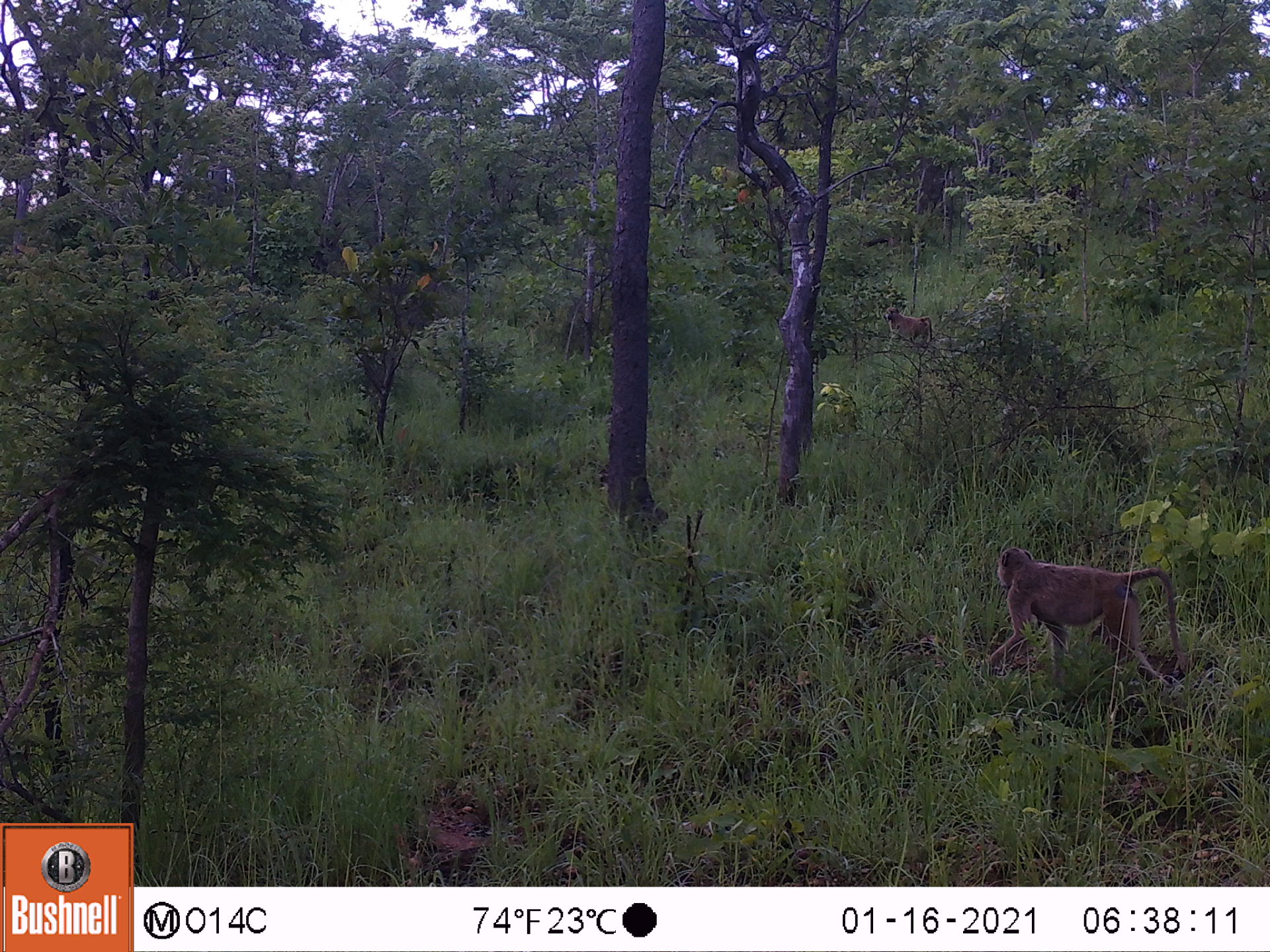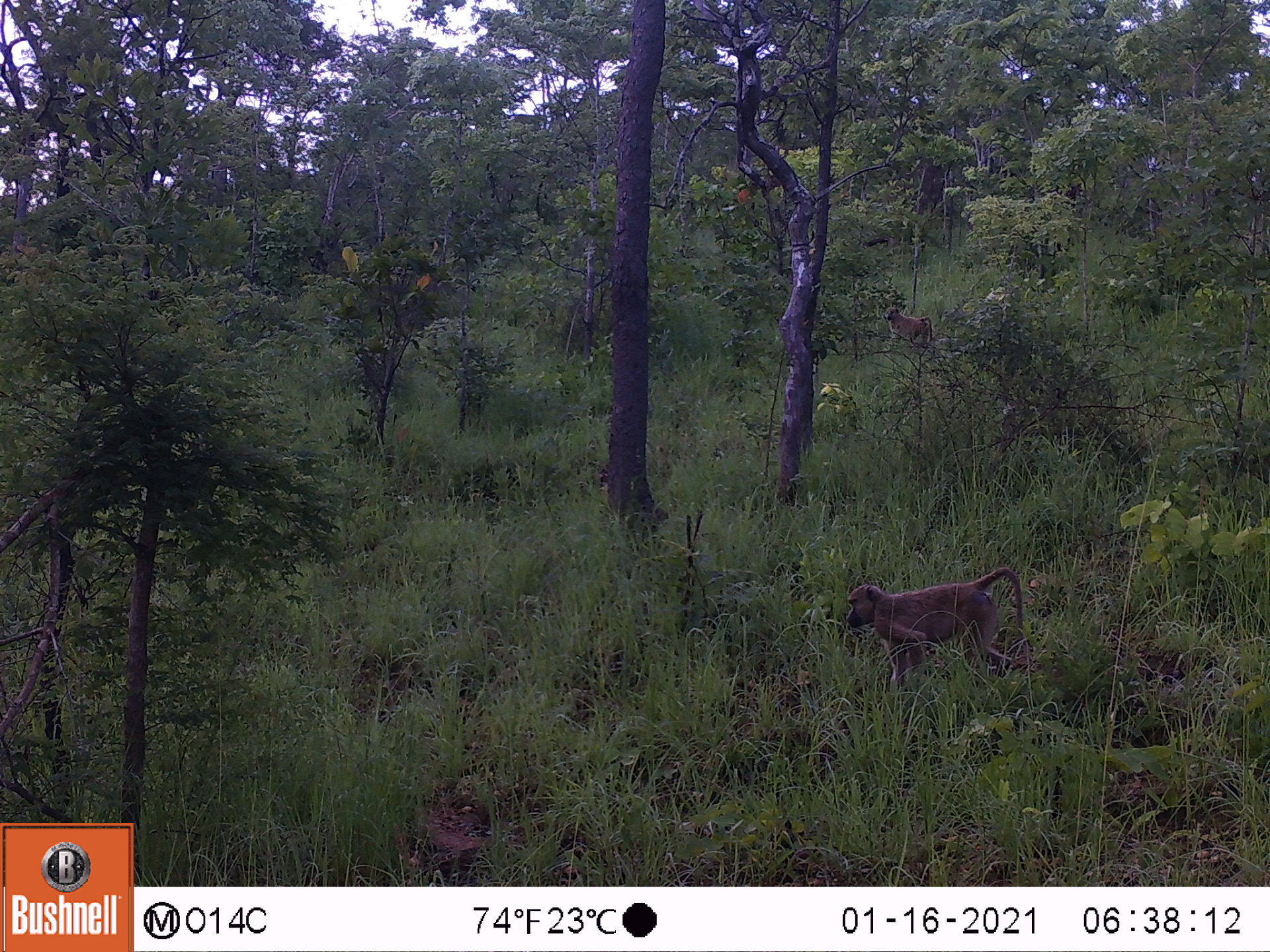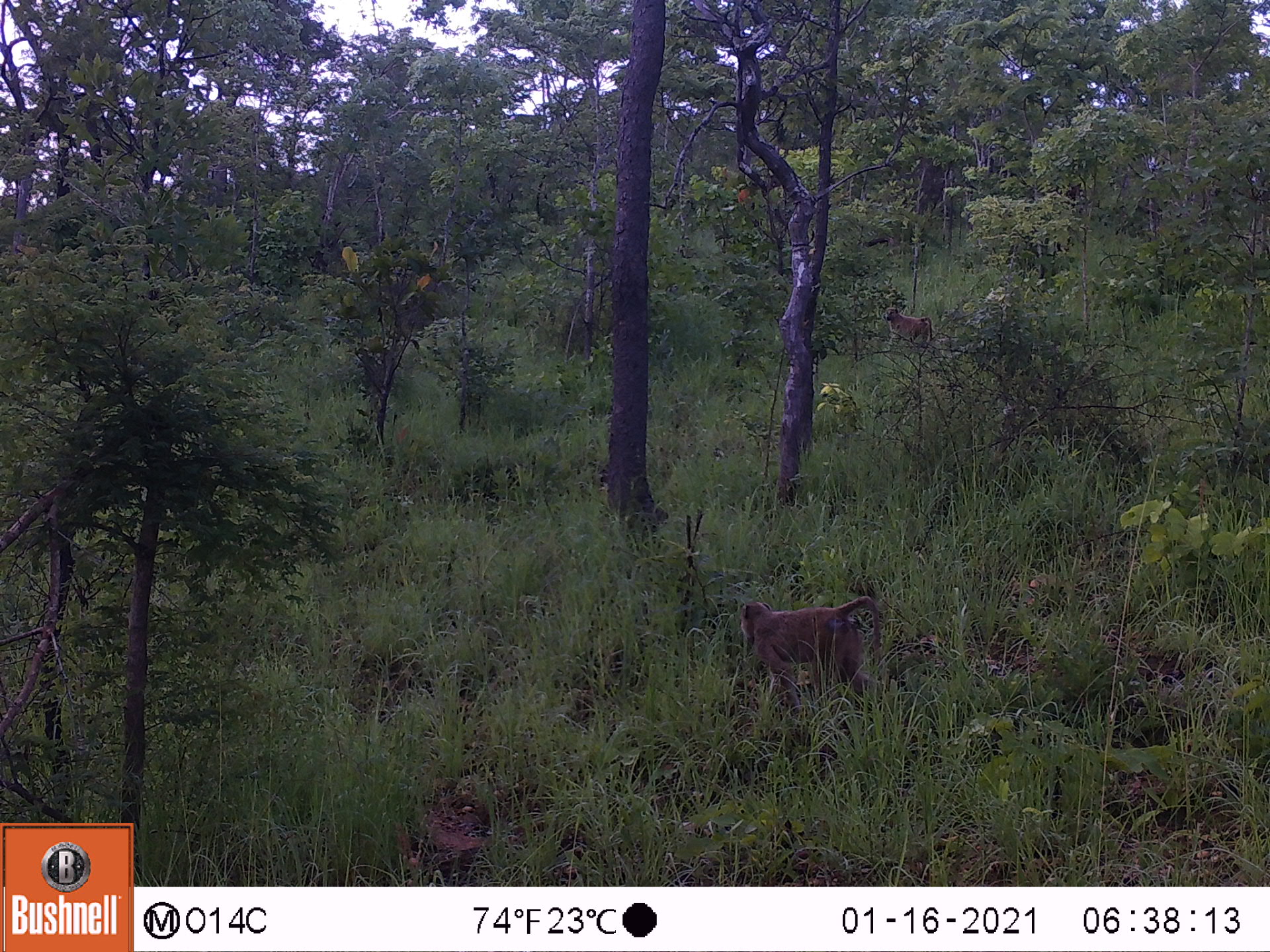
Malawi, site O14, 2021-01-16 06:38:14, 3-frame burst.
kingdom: Animalia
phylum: Chordata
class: Mammalia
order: Primates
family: Cercopithecidae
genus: Papio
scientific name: Papio cynocephalus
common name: yellow baboon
Yellow baboon (Papio cynocephalus), count 2.